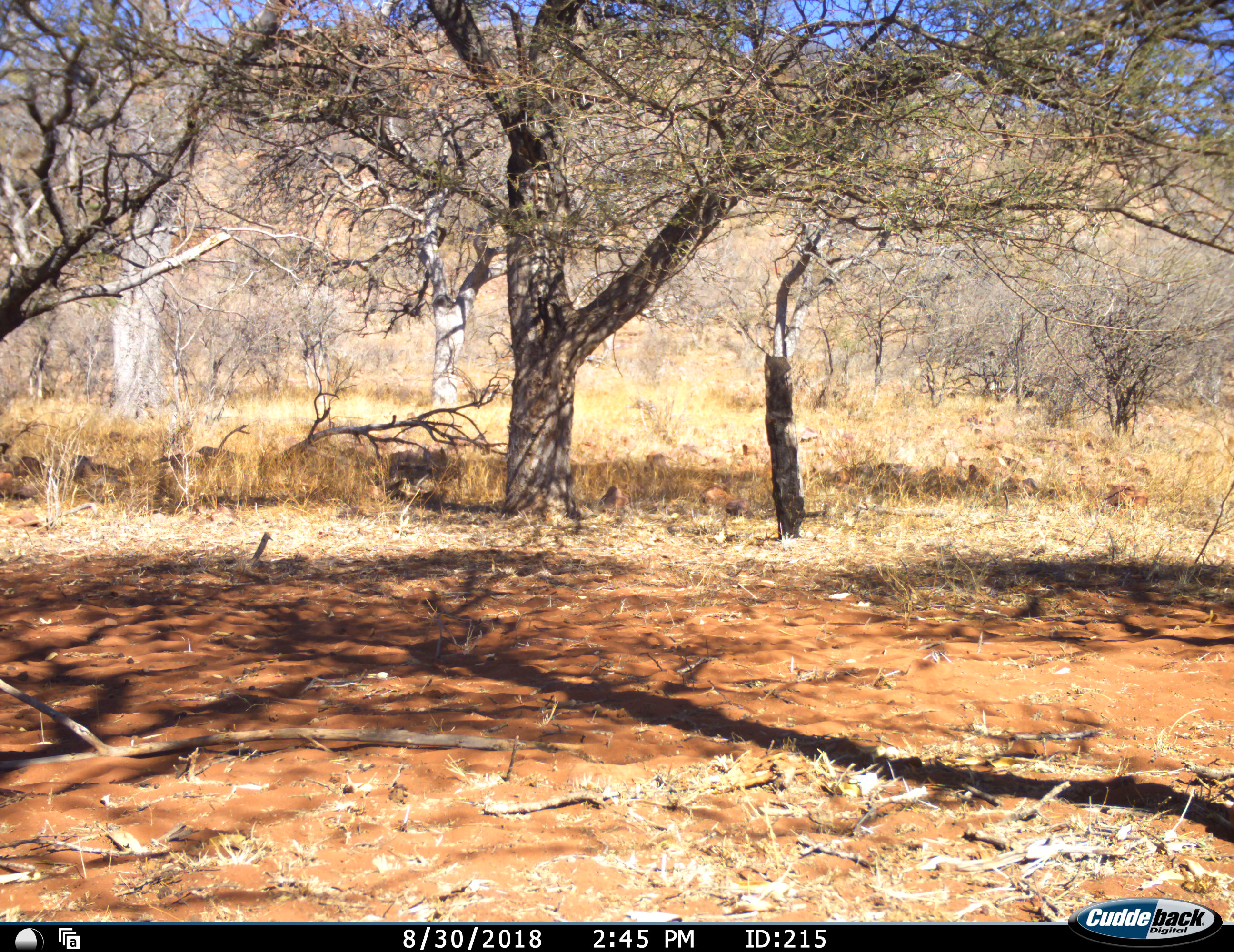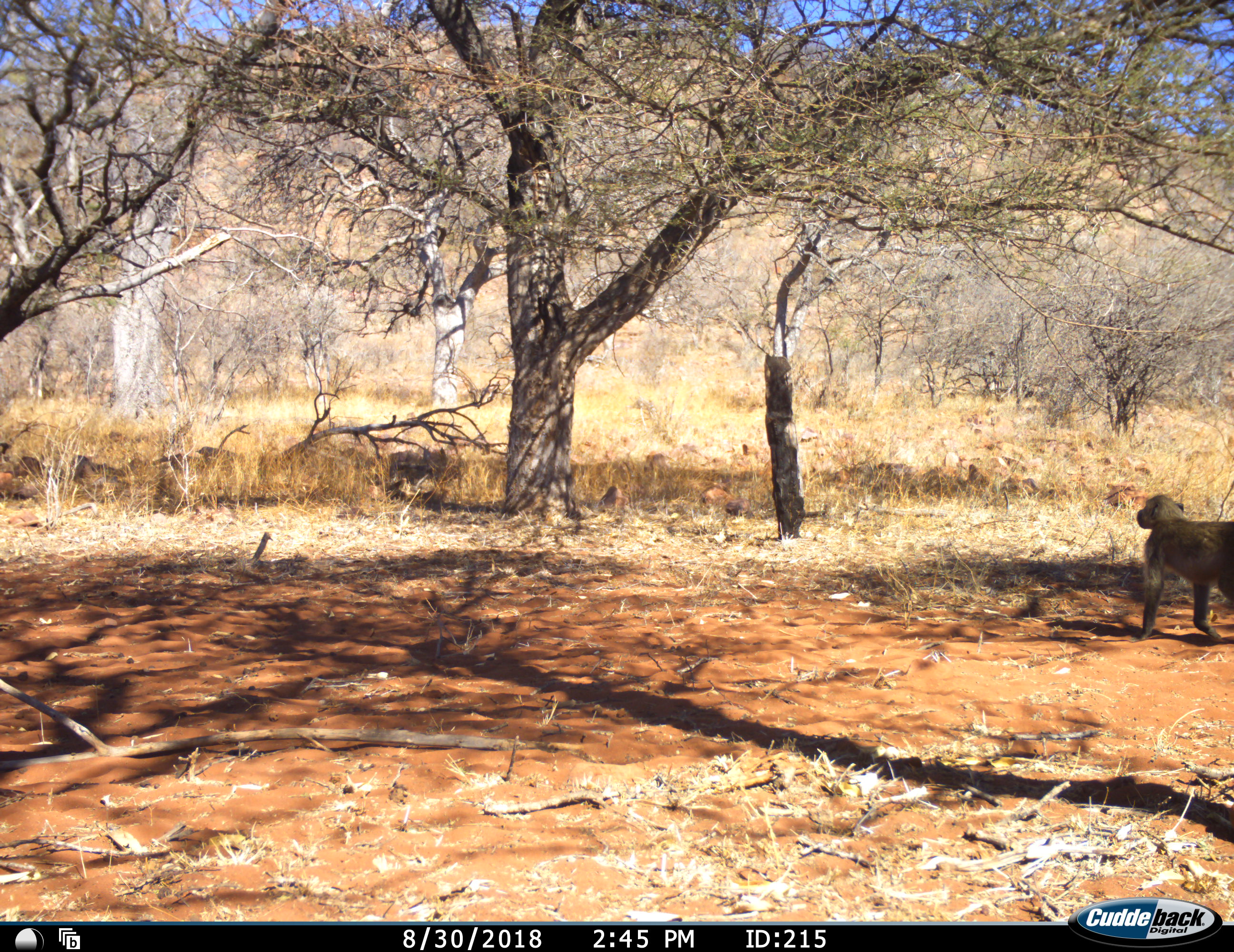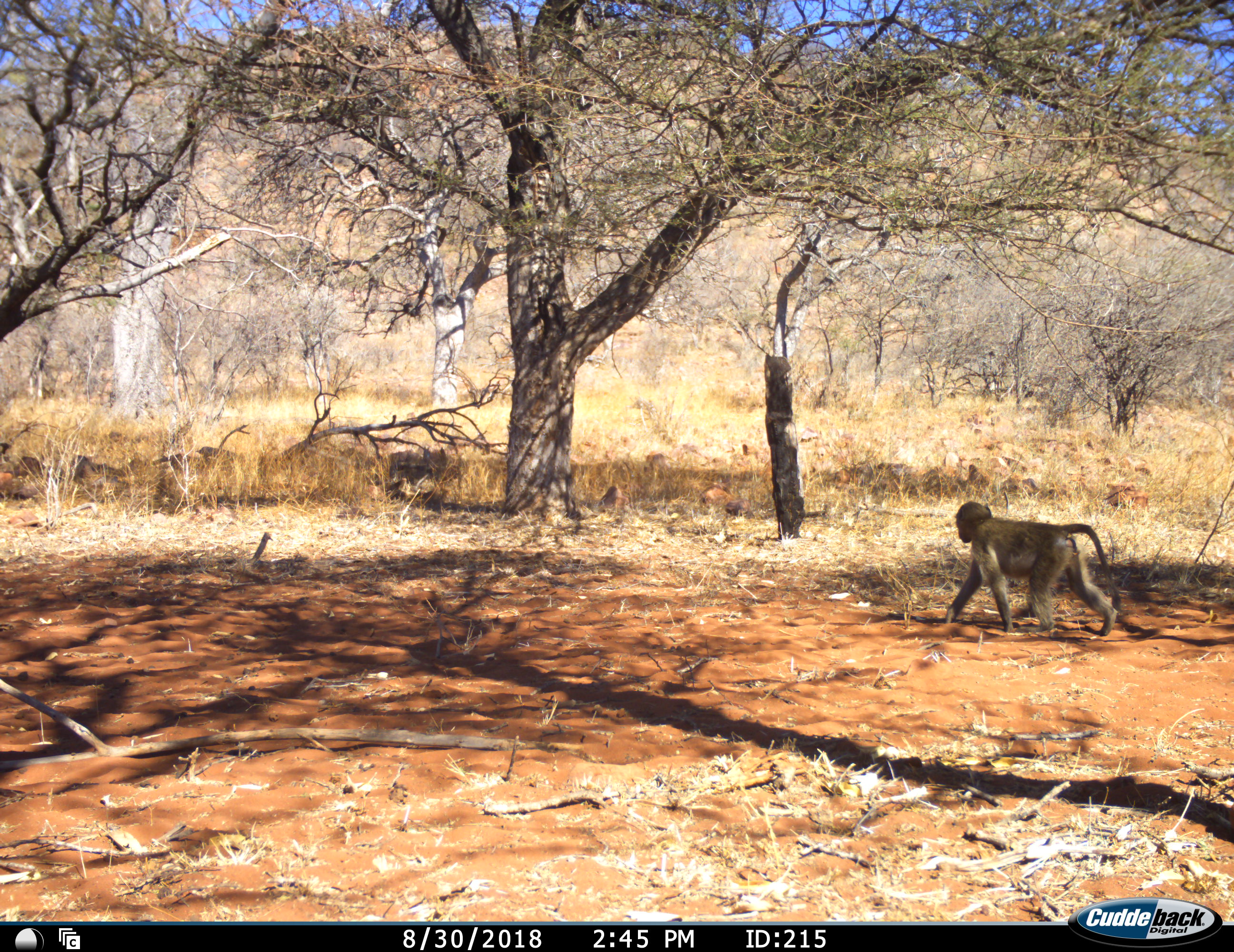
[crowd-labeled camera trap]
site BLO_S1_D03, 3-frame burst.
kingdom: Animalia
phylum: Chordata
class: Mammalia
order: Primates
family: Cercopithecidae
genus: Papio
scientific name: Papio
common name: baboon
Baboon (Papio), count 1. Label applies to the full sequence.